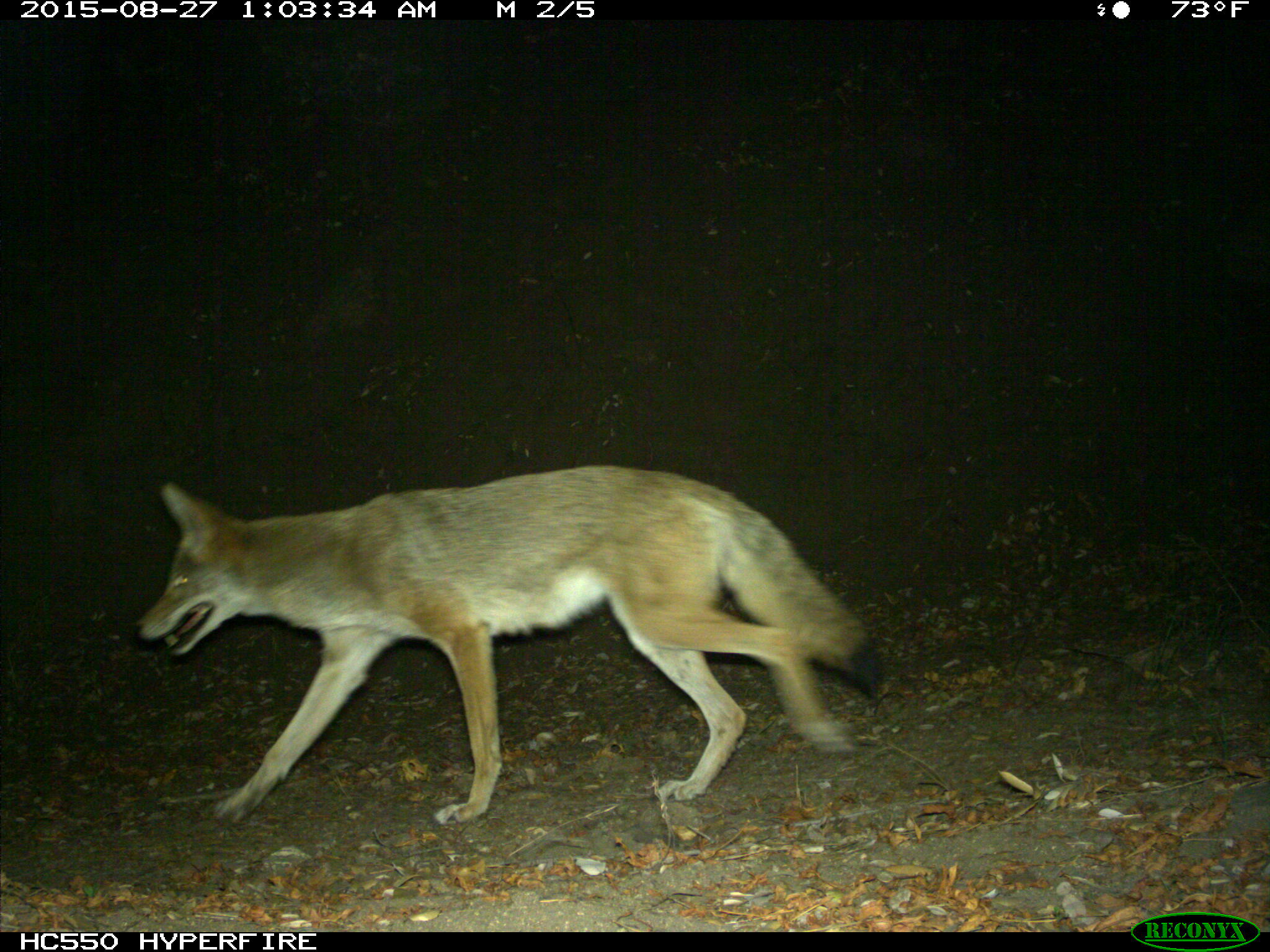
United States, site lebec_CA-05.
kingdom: Animalia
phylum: Chordata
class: Mammalia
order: Carnivora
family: Canidae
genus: Canis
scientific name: Canis latrans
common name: coyote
Canis latrans (coyote).